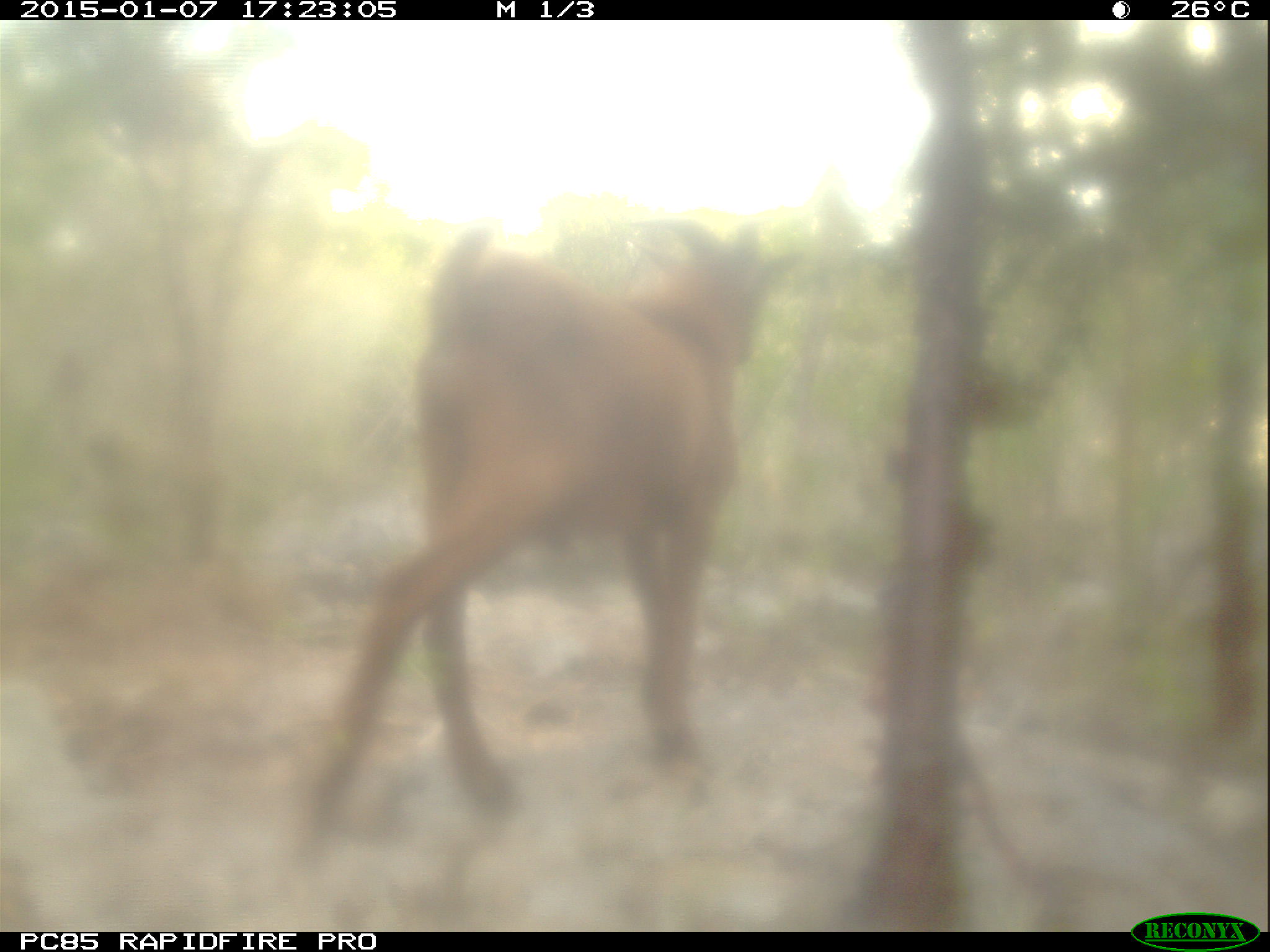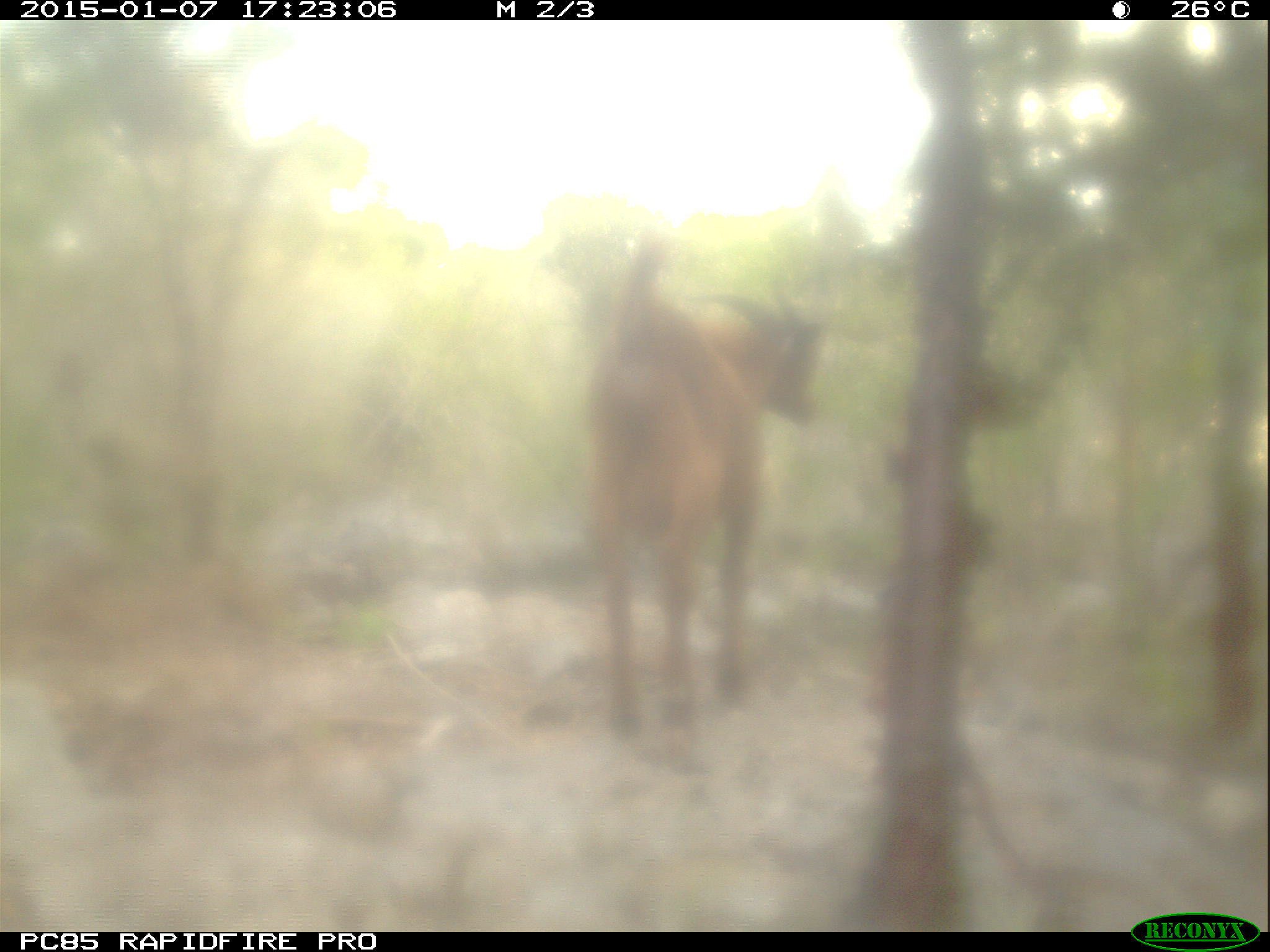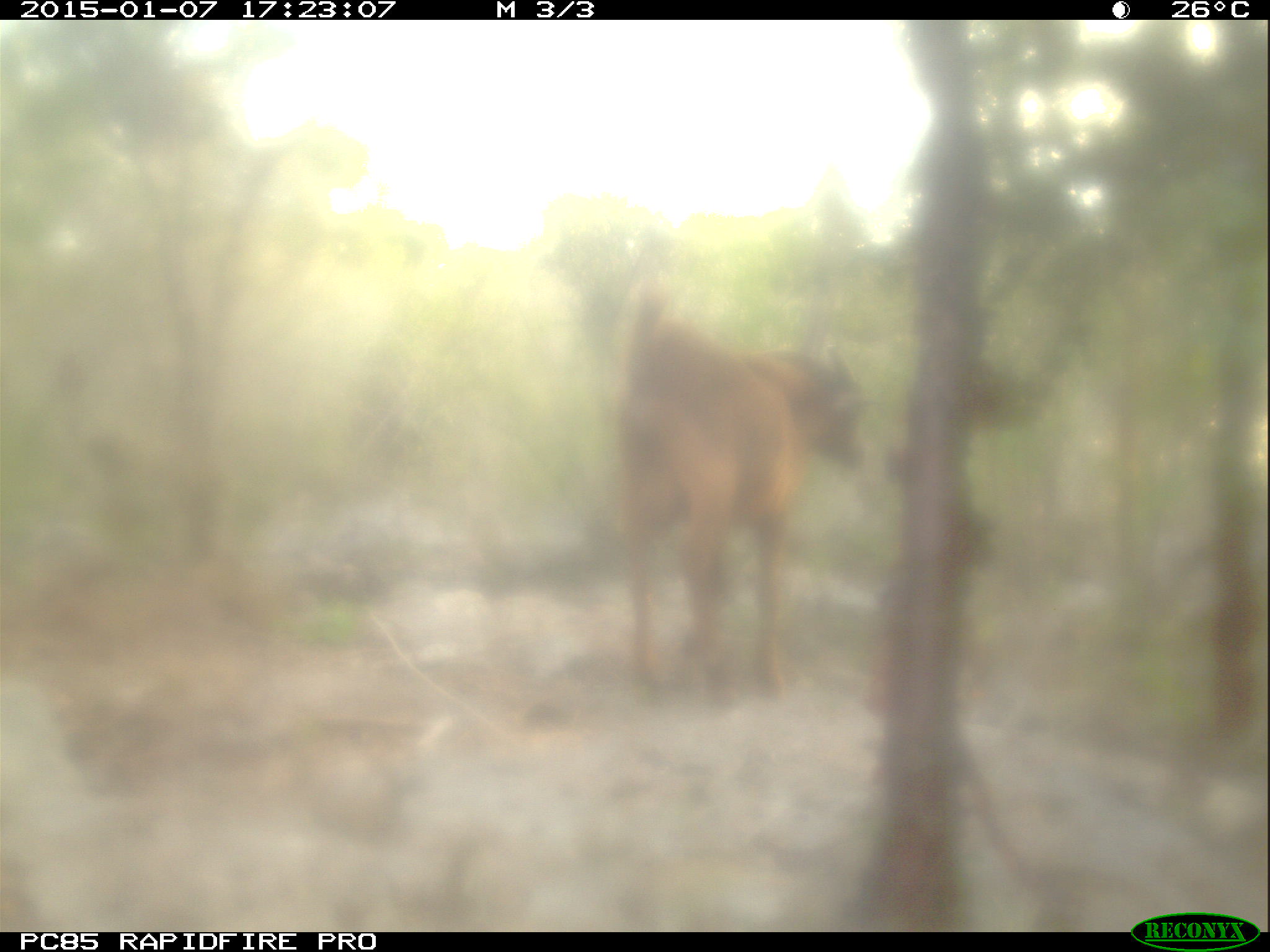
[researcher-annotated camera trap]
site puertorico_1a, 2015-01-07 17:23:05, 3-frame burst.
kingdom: Animalia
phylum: Chordata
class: Mammalia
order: Artiodactyla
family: Bovidae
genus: Capra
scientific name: Capra hircus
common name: goat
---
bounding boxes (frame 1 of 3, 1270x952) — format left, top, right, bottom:
goat: 299, 221, 778, 826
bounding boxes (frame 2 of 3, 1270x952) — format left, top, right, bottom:
goat: 579, 237, 824, 744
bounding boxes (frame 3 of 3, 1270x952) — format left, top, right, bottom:
goat: 609, 286, 866, 703